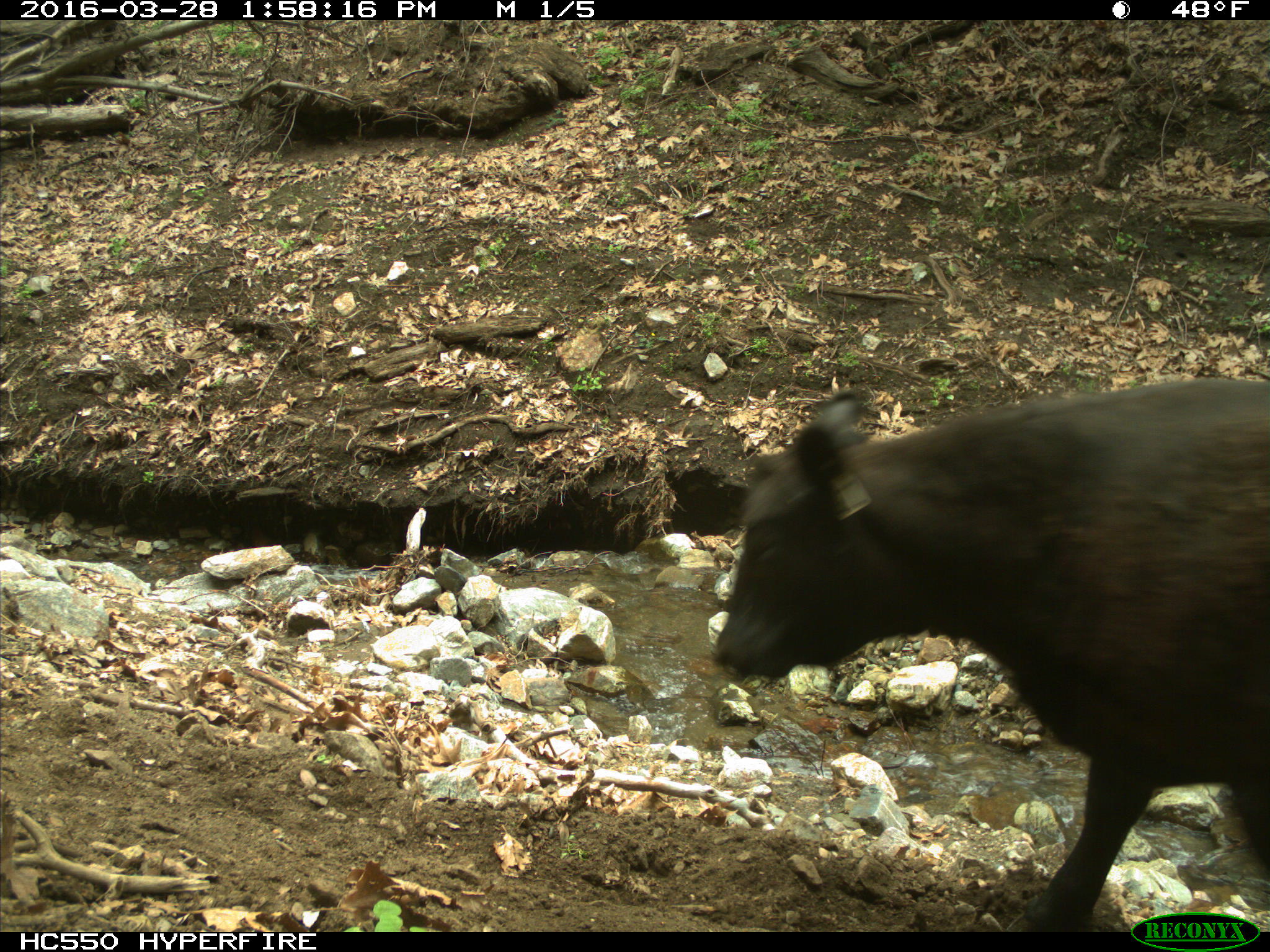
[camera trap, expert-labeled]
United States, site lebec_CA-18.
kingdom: Animalia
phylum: Chordata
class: Mammalia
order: Artiodactyla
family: Bovidae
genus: Bos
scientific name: Bos taurus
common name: domestic cow